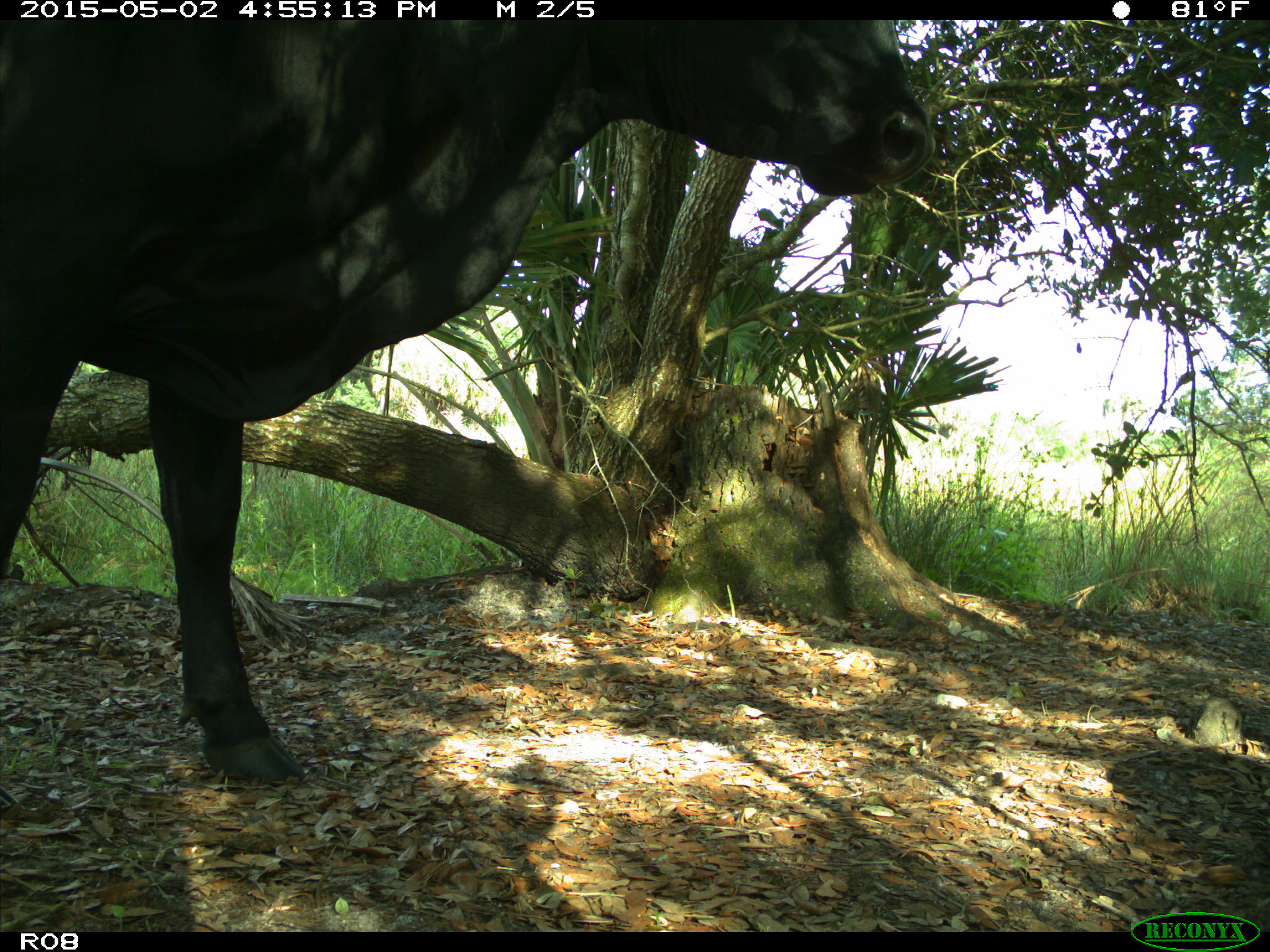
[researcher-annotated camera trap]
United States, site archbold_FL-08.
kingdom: Animalia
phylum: Chordata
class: Mammalia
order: Artiodactyla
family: Bovidae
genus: Bos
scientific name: Bos taurus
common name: domestic cow